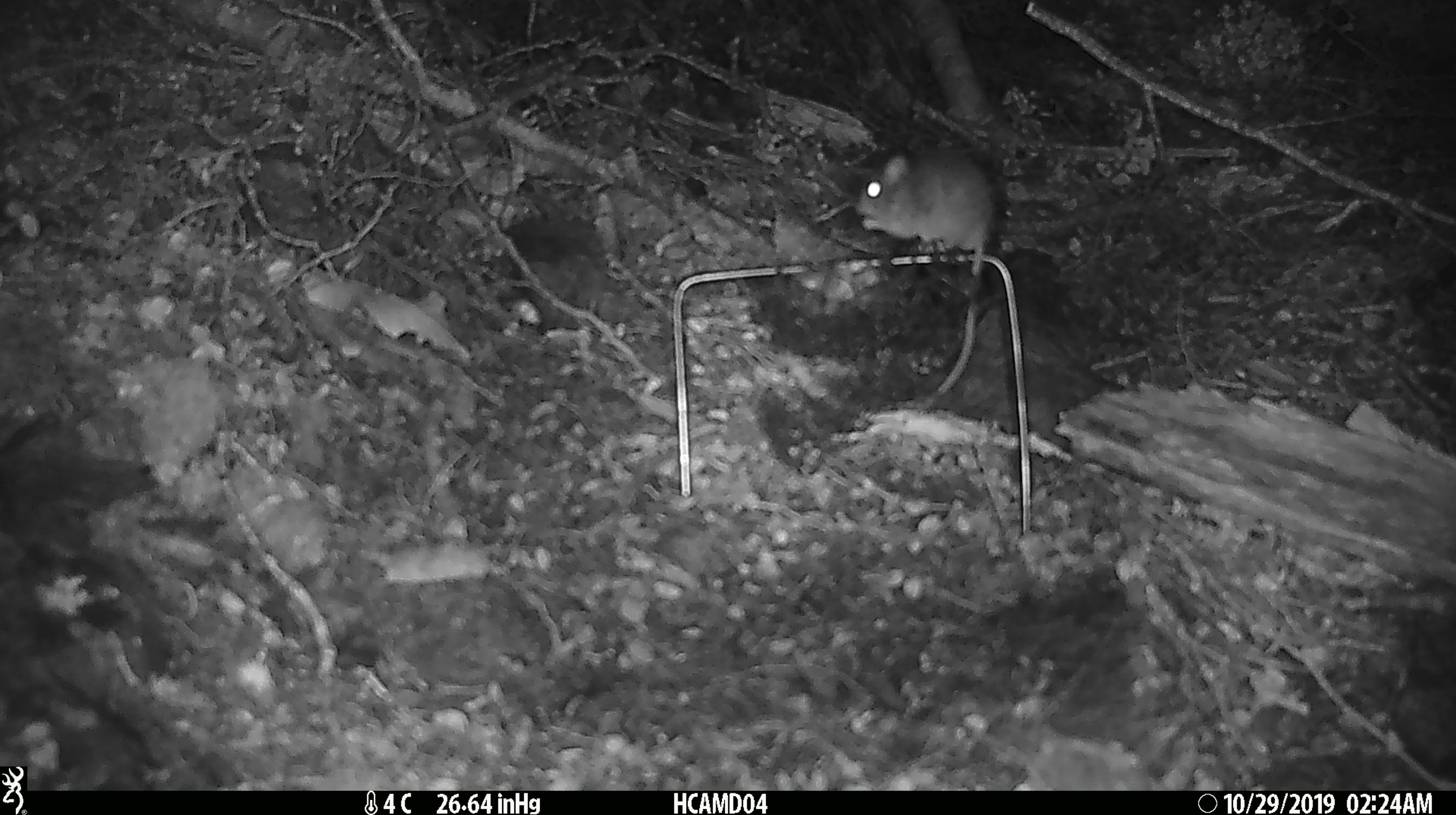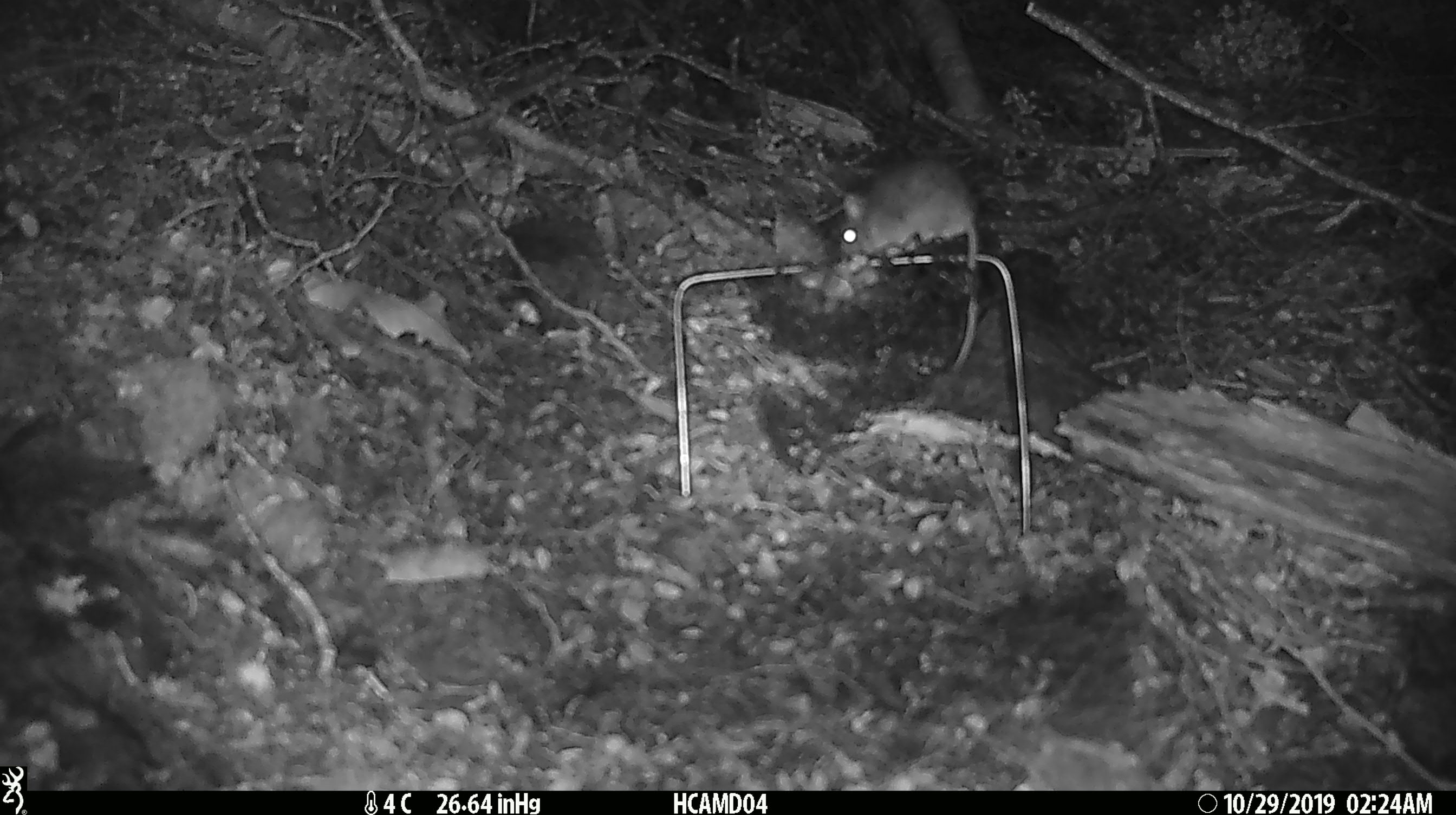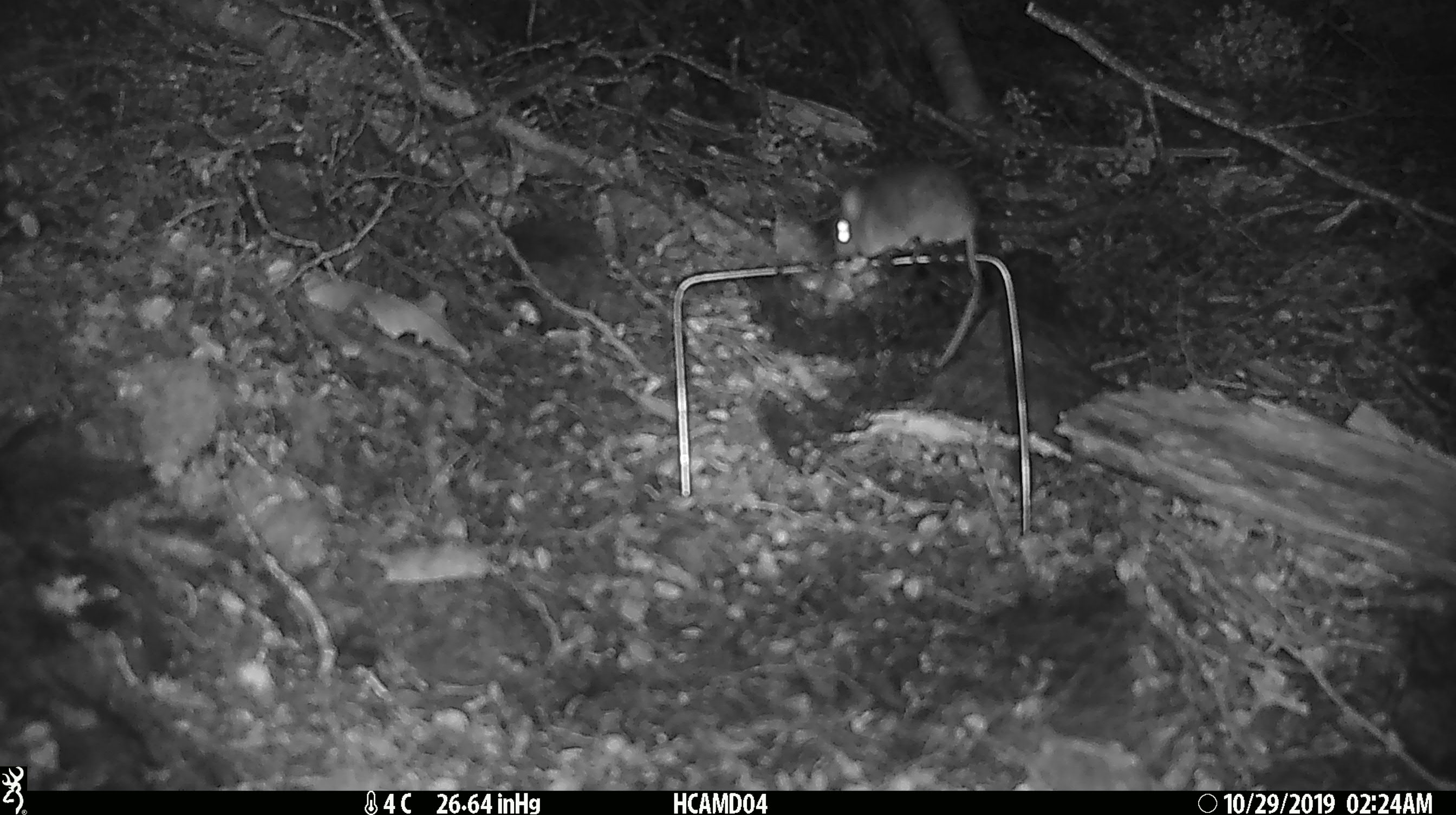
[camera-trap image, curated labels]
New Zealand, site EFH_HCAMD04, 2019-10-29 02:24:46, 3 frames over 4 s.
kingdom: Animalia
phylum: Chordata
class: Mammalia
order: Rodentia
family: Muridae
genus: Mus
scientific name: Mus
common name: mouse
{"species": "mouse (Mus)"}